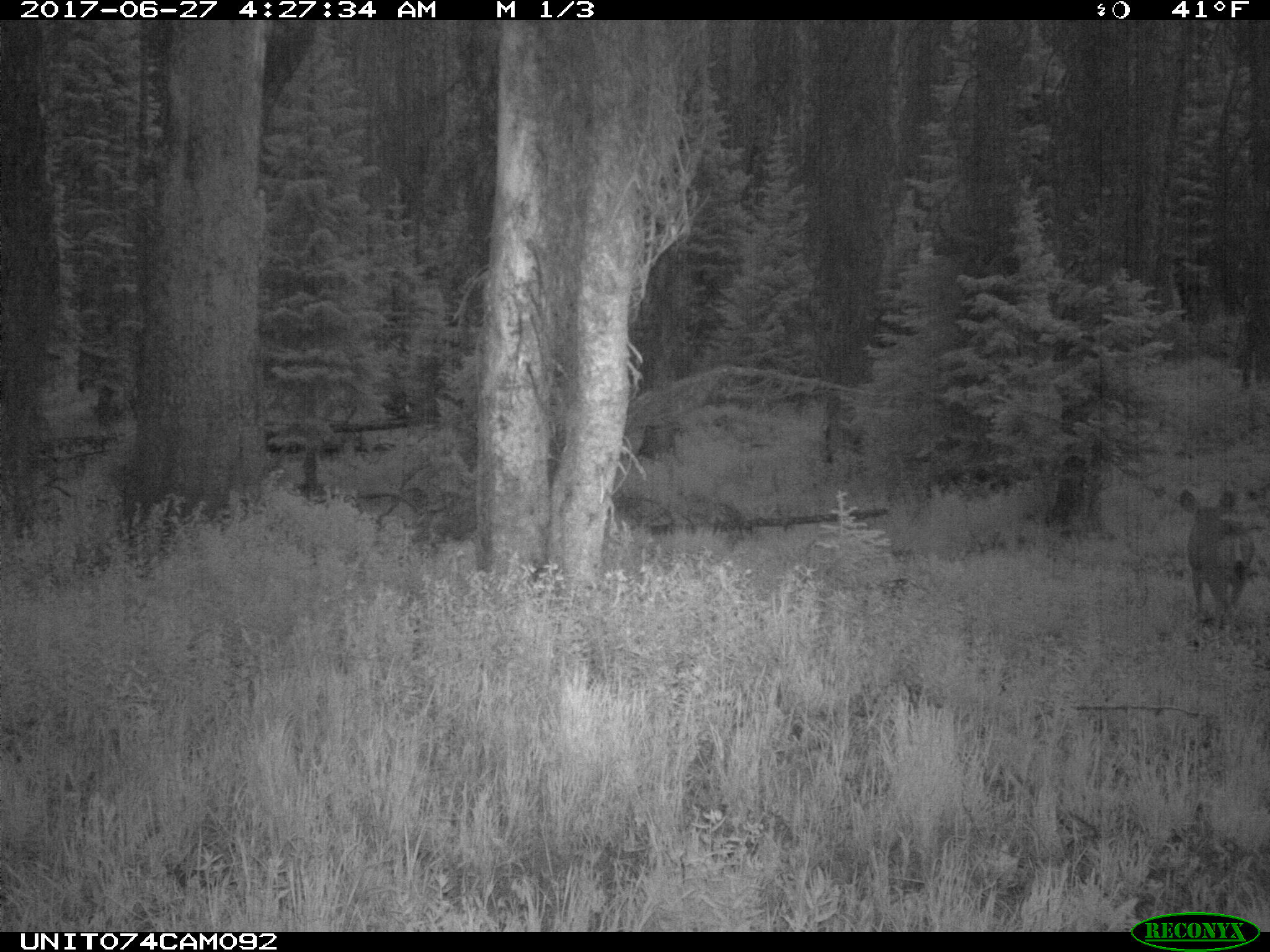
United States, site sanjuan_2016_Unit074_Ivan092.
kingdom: Animalia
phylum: Chordata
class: Mammalia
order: Artiodactyla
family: Cervidae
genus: Odocoileus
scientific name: Odocoileus hemionus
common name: mule deer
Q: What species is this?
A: Odocoileus hemionus (mule deer).